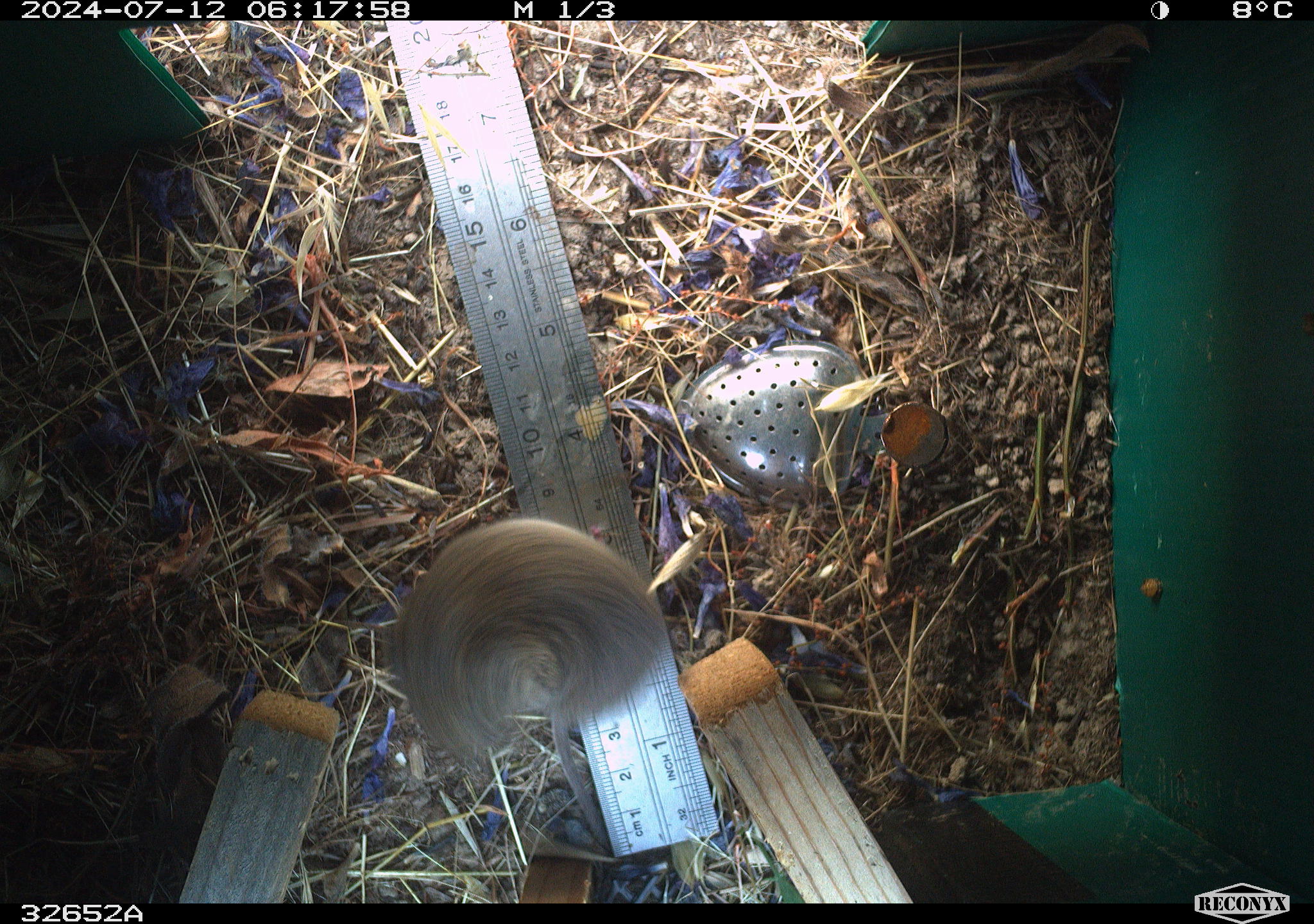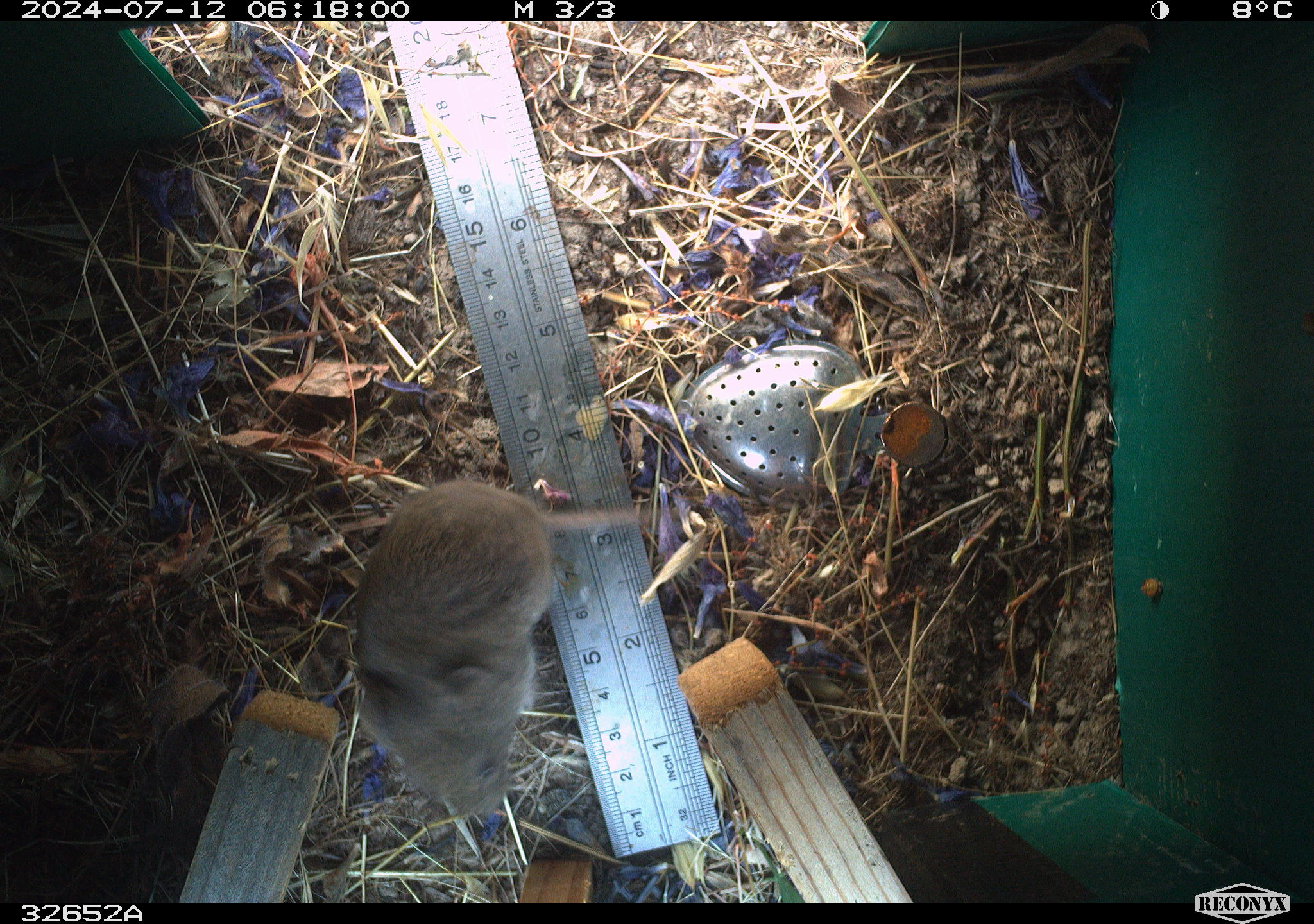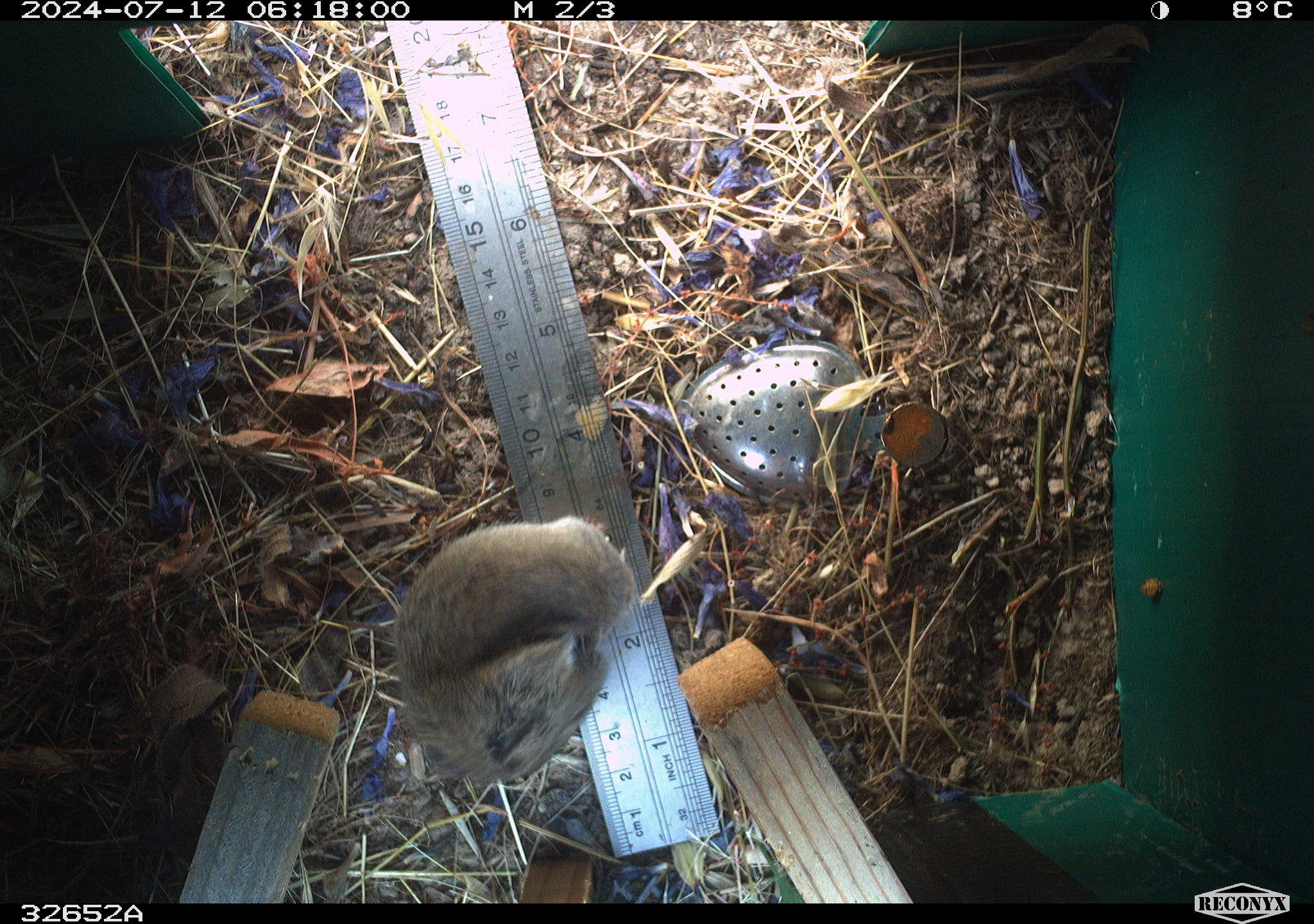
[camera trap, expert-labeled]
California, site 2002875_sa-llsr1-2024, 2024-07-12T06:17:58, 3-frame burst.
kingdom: Animalia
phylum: Chordata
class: Mammalia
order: Rodentia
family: Cricetidae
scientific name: Arvicolinae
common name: voles, lemmings, and muskrats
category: arvicolinae subfamily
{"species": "arvicolinae subfamily (voles, lemmings, and muskrats) (Arvicolinae)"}